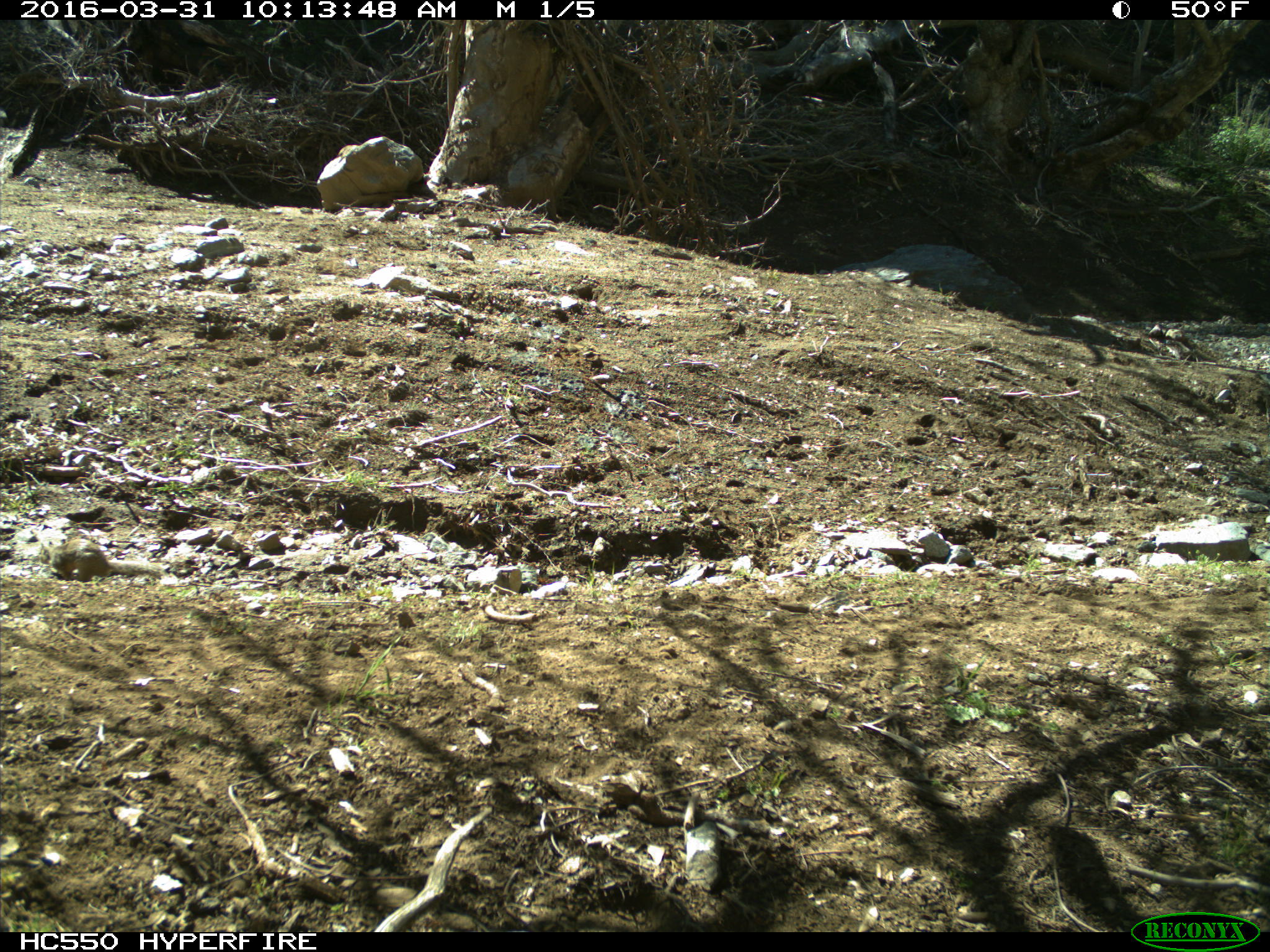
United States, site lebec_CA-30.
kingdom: Animalia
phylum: Chordata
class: Mammalia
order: Rodentia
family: Sciuridae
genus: Otospermophilus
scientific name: Otospermophilus beecheyi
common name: california ground squirrel